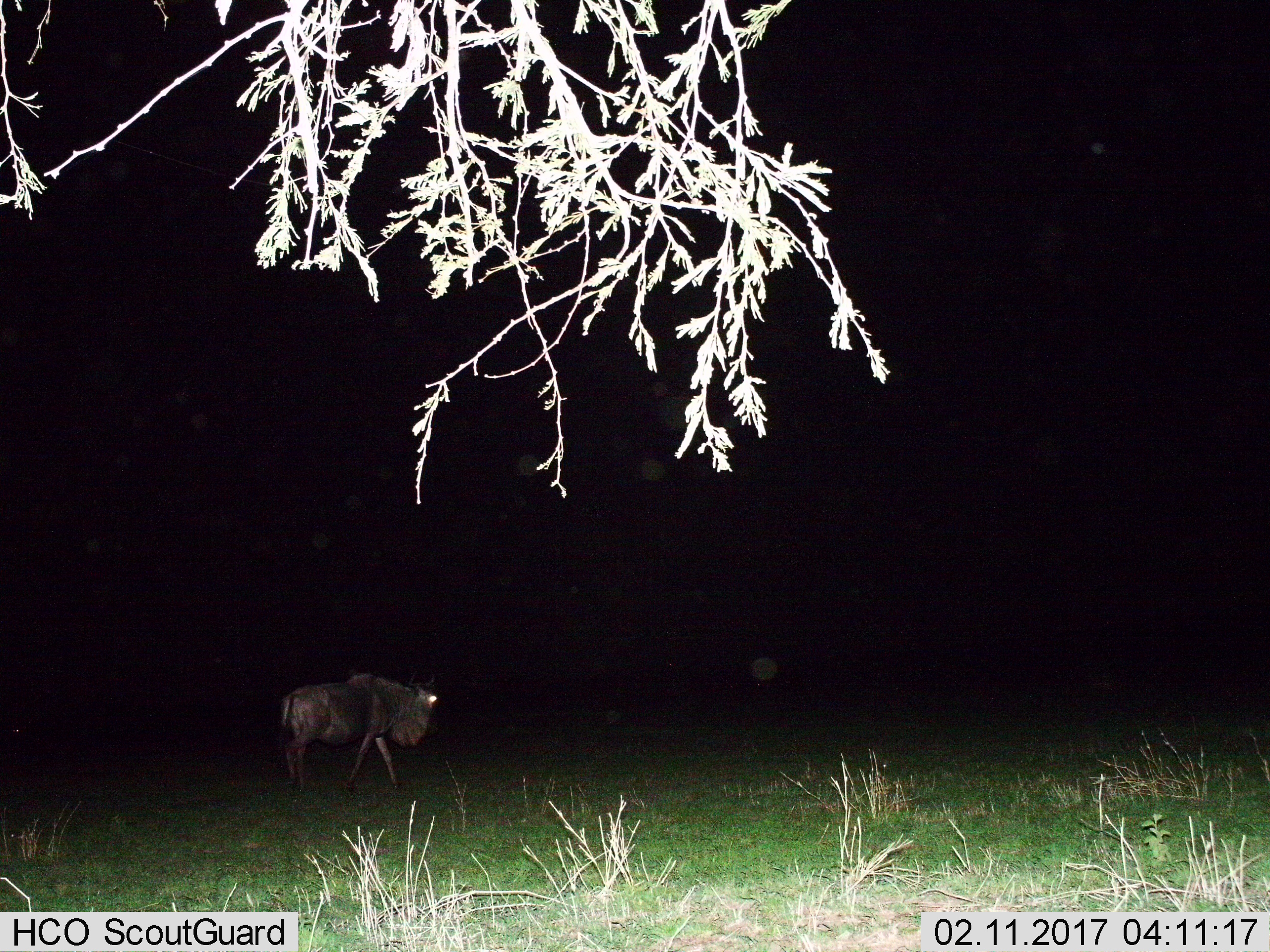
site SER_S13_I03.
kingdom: Animalia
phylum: Chordata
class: Mammalia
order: Artiodactyla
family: Bovidae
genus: Connochaetes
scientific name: Connochaetes taurinus taurinus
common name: blue wildebeest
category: wildebeestblue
Wildebeestblue (blue wildebeest) (Connochaetes taurinus taurinus), count 1. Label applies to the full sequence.